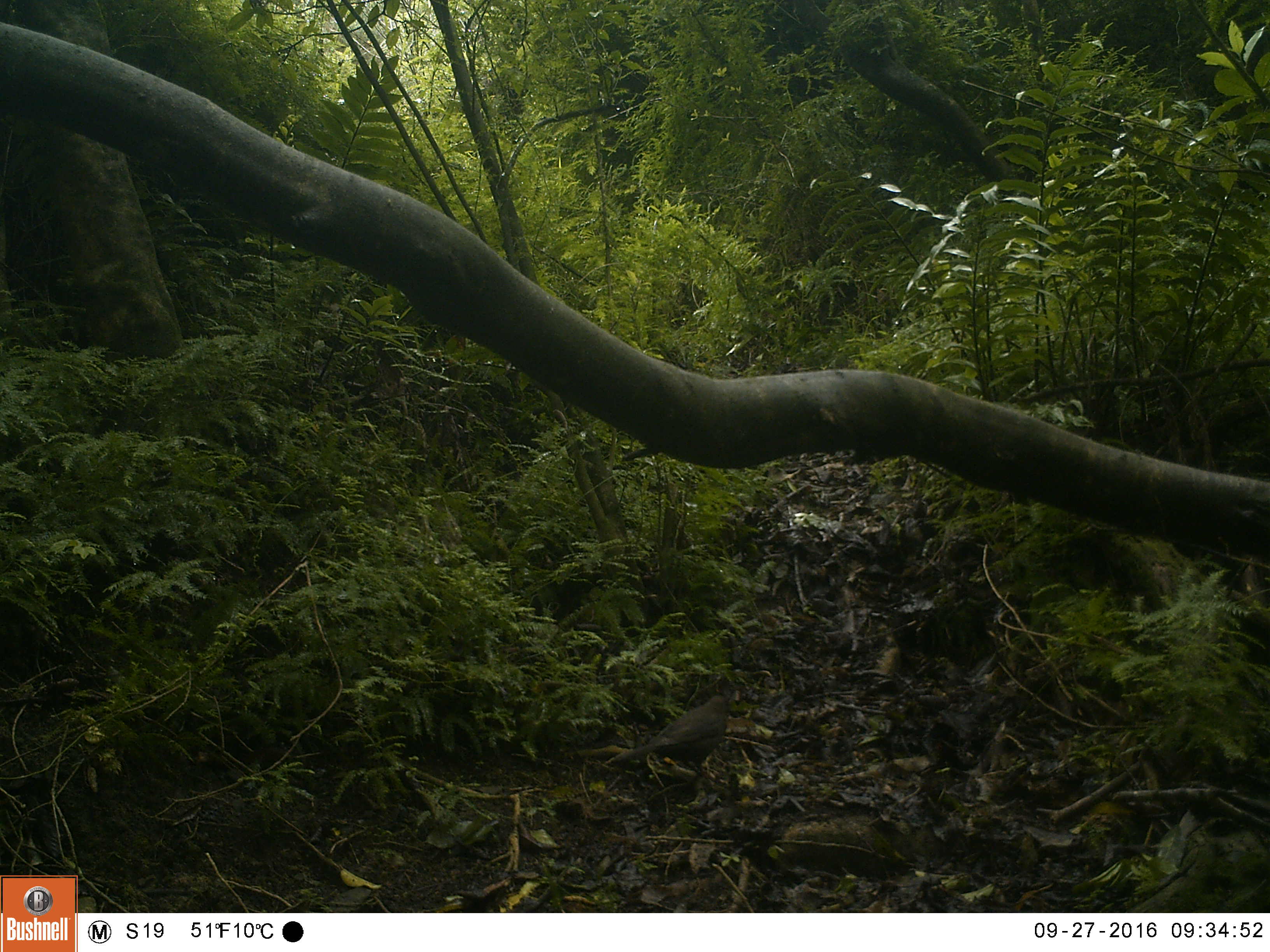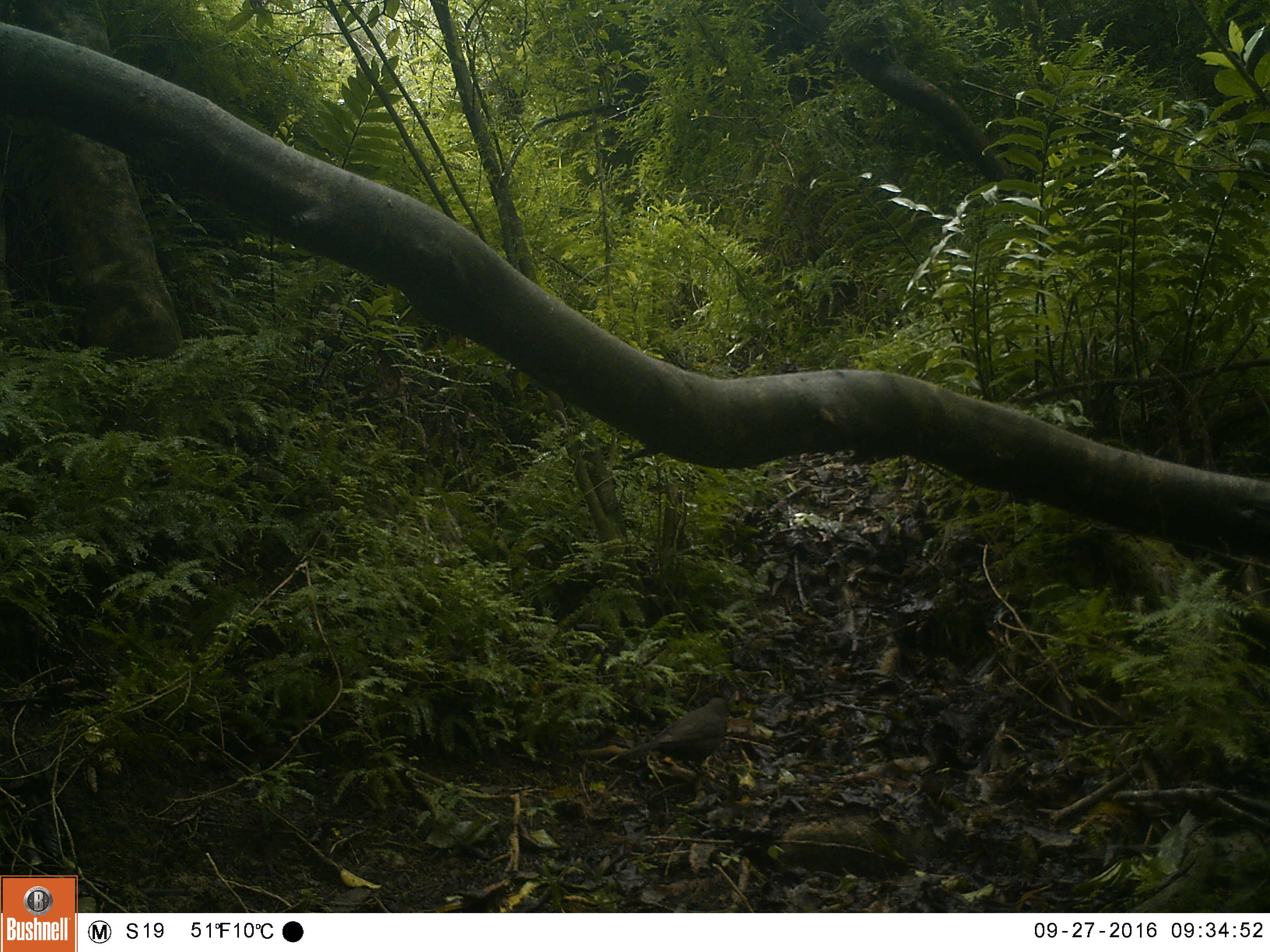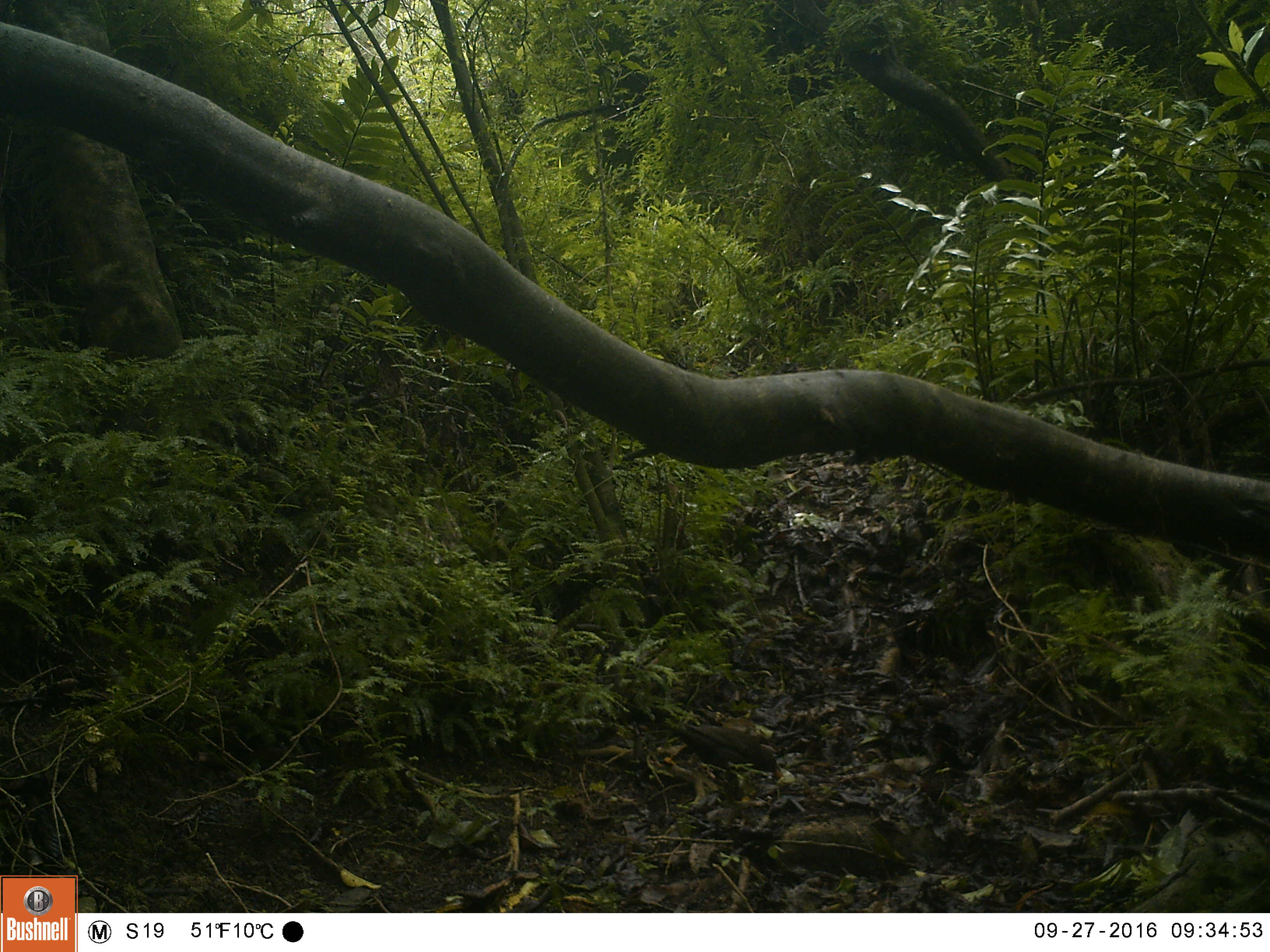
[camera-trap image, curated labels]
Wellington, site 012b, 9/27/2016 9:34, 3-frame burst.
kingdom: Animalia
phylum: Chordata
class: Aves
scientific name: Aves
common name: bird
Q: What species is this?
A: Bird (Aves).